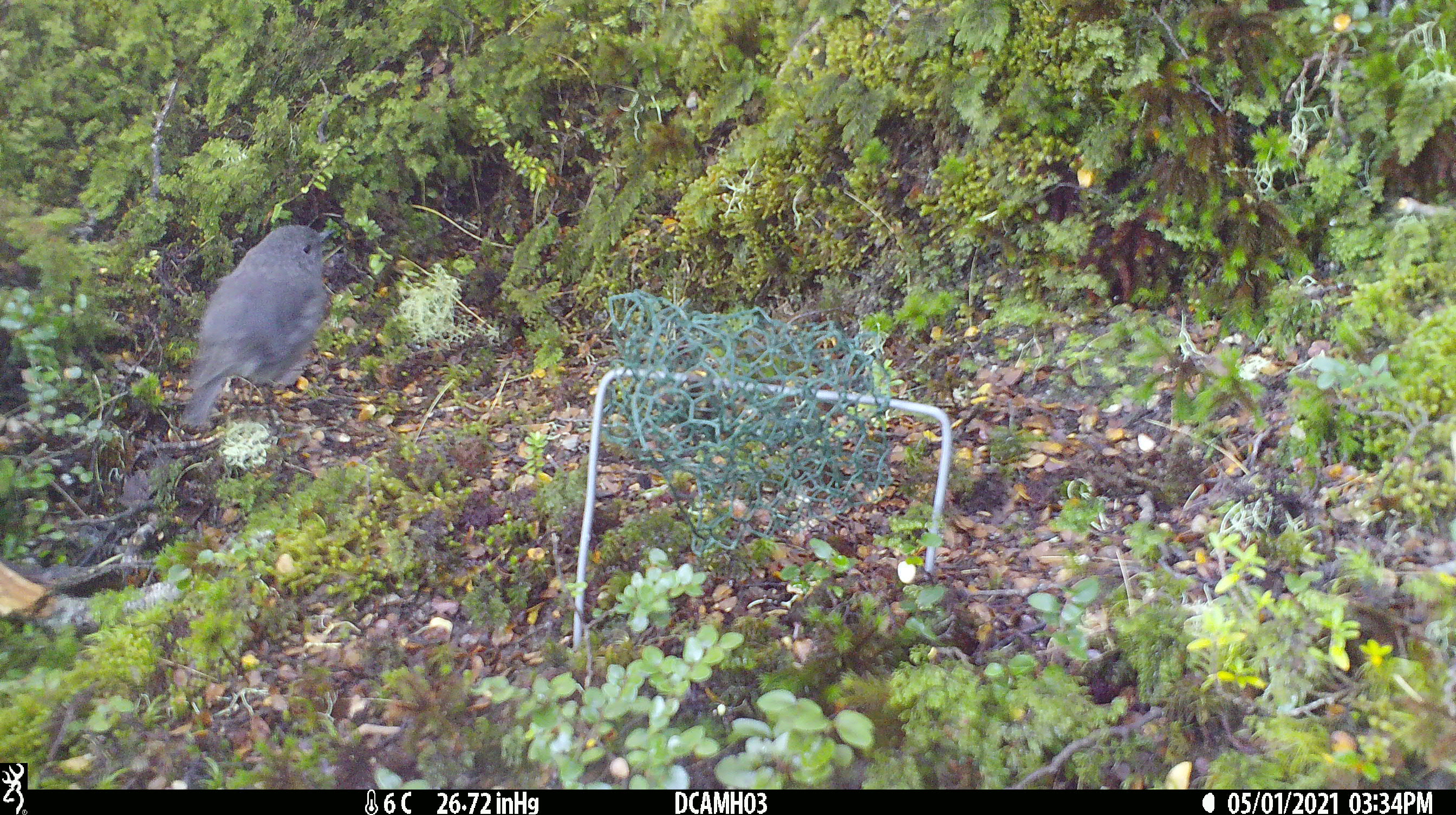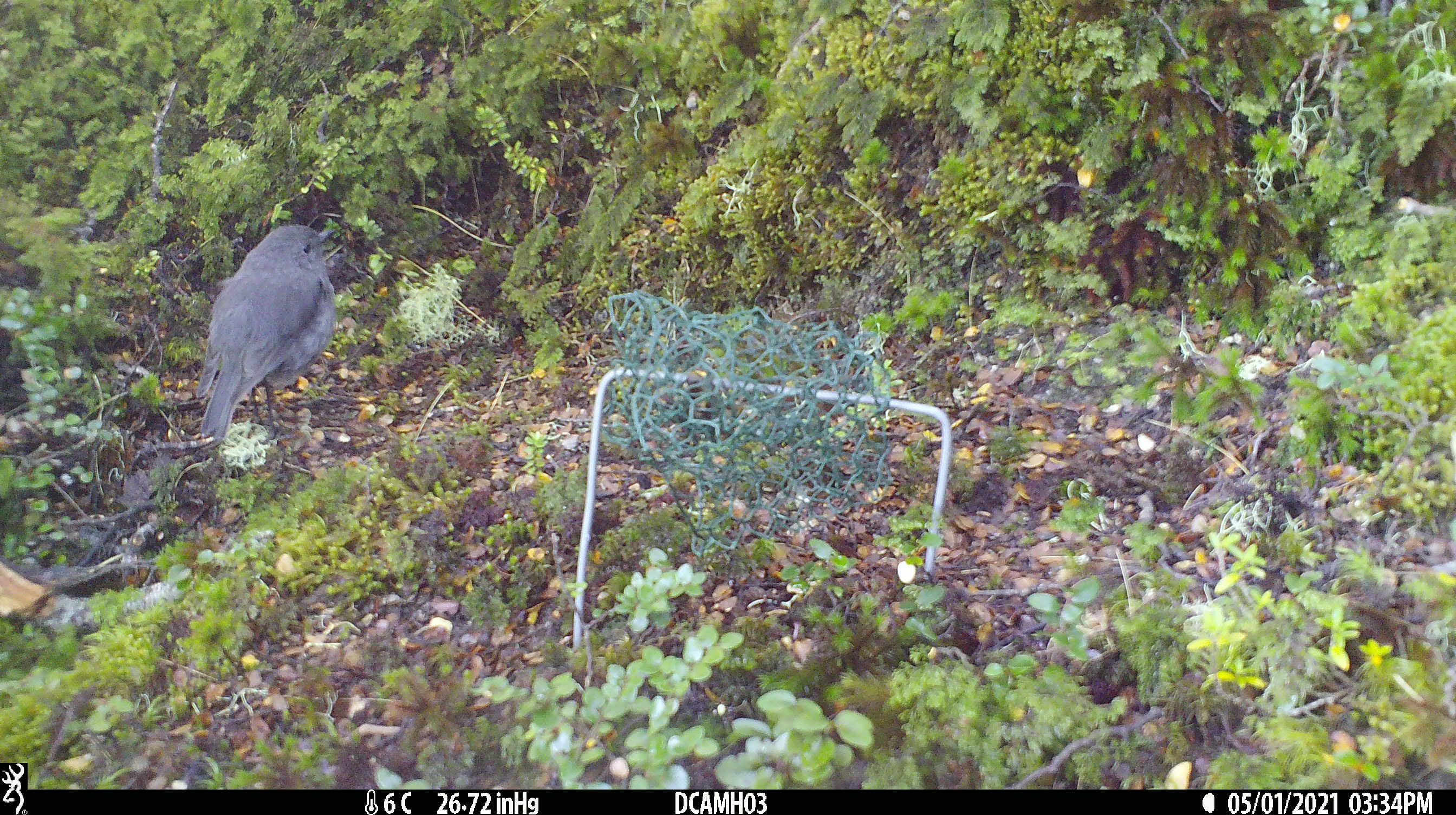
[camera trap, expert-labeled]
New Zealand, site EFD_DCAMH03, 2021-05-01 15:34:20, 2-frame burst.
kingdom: Animalia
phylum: Chordata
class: Aves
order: Passeriformes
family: Petroicidae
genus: Petroica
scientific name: Petroica australis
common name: new zealand robin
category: robin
Robin (new zealand robin) (Petroica australis).